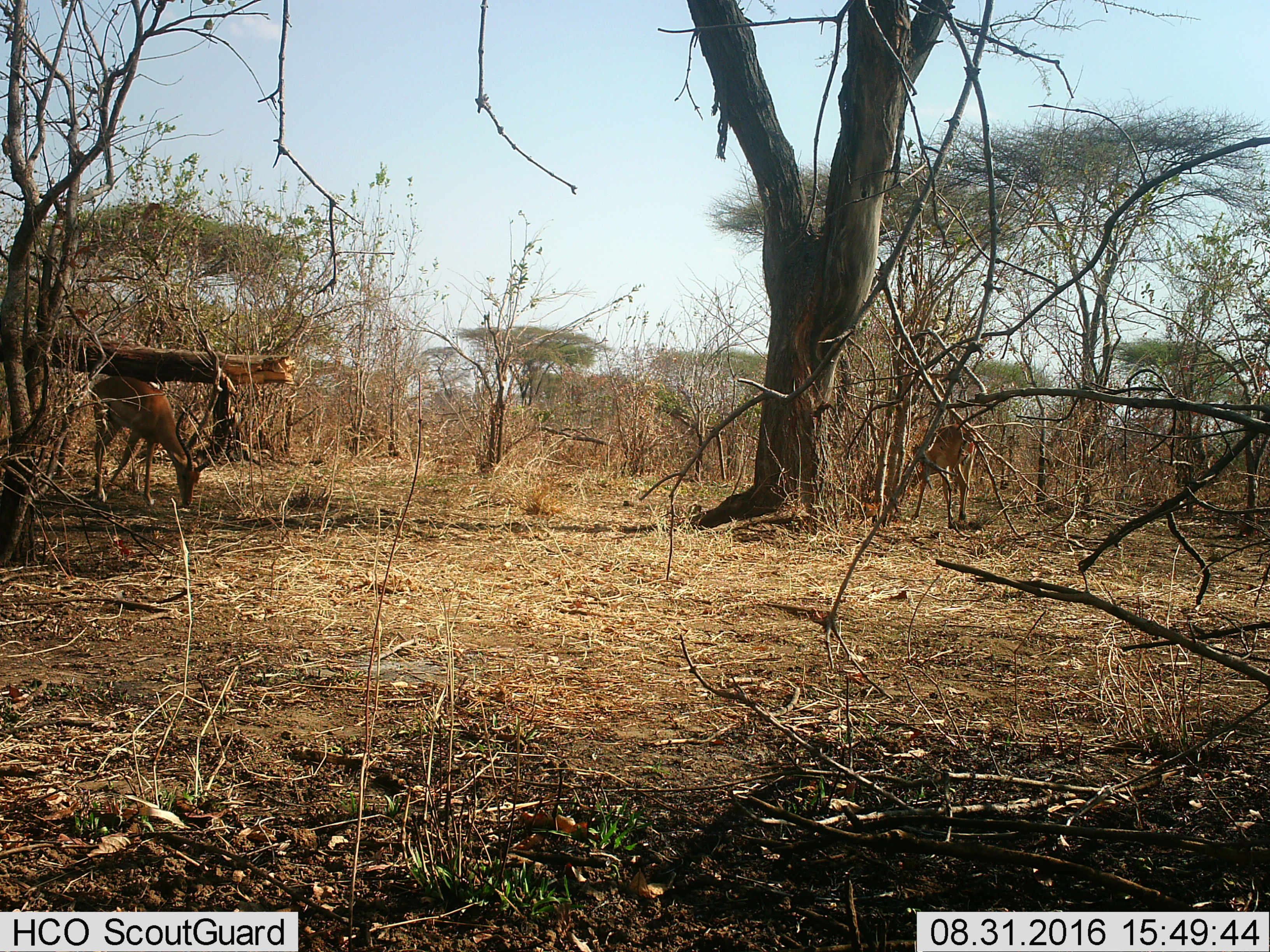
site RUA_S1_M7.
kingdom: Animalia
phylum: Chordata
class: Mammalia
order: Artiodactyla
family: Bovidae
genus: Aepyceros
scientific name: Aepyceros melampus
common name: impala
Impala (Aepyceros melampus), count 2. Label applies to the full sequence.